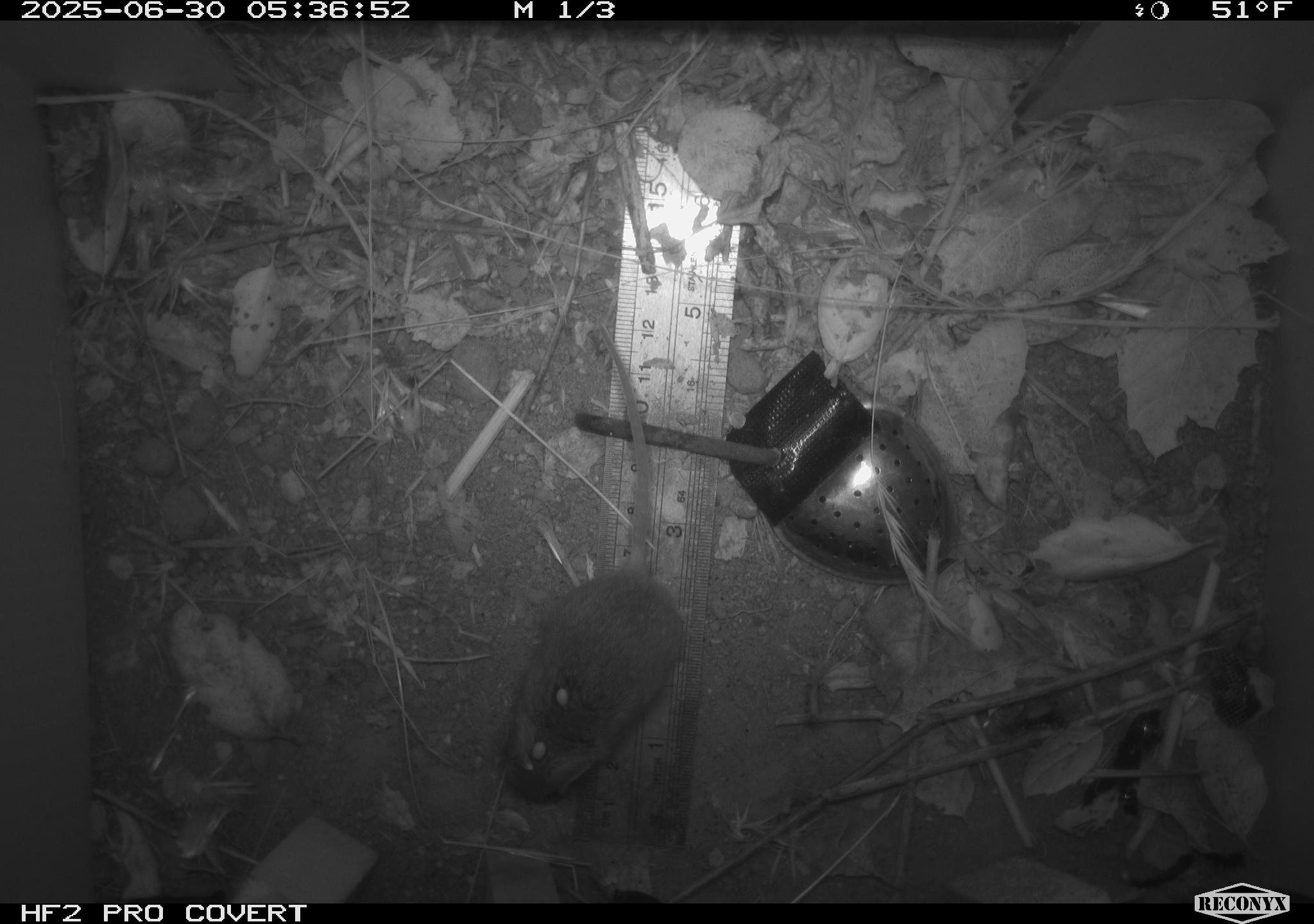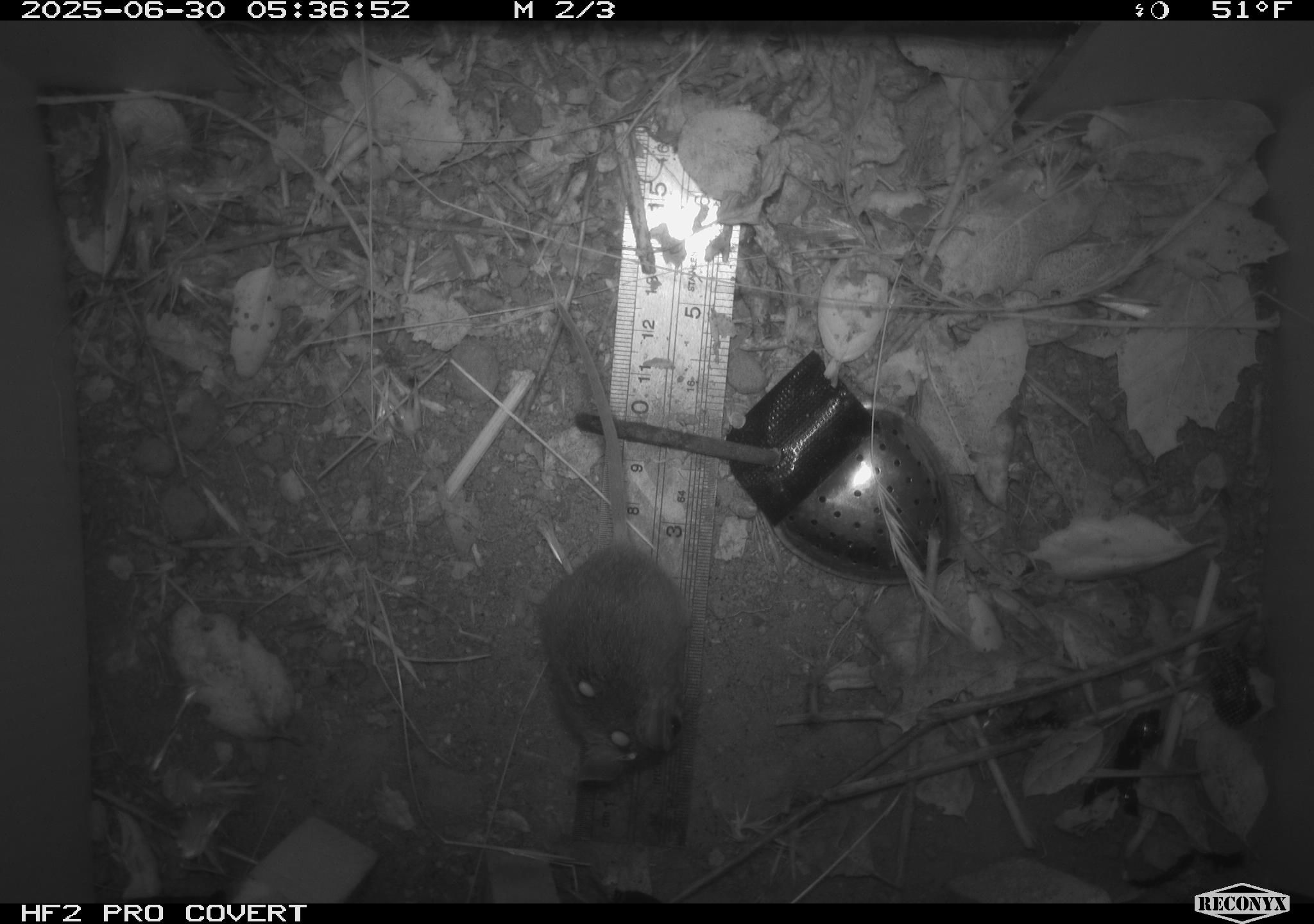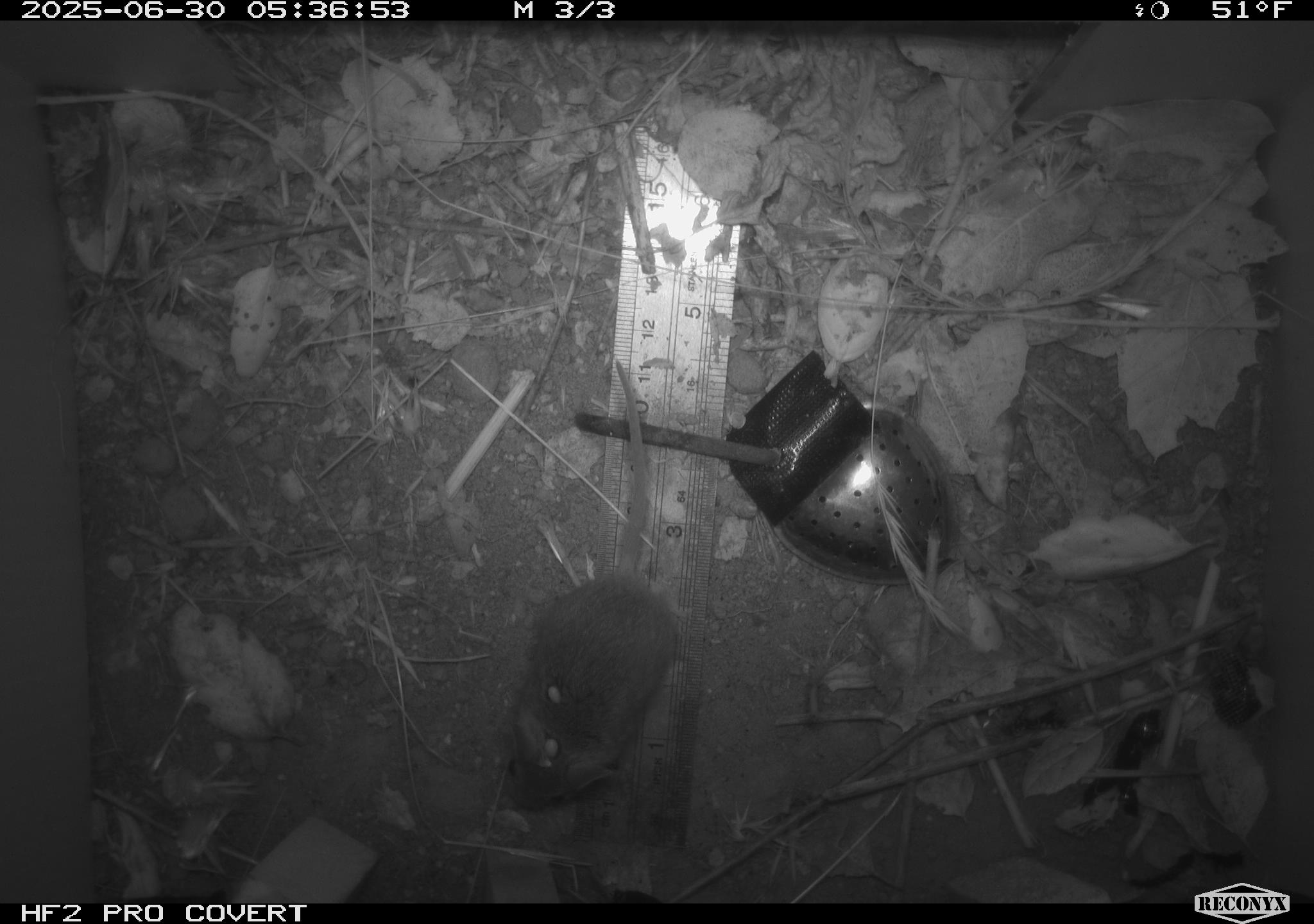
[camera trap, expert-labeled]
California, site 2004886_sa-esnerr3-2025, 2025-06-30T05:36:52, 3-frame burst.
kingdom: Animalia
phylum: Chordata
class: Mammalia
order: Rodentia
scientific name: Rodentia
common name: rodent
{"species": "rodent (Rodentia)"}